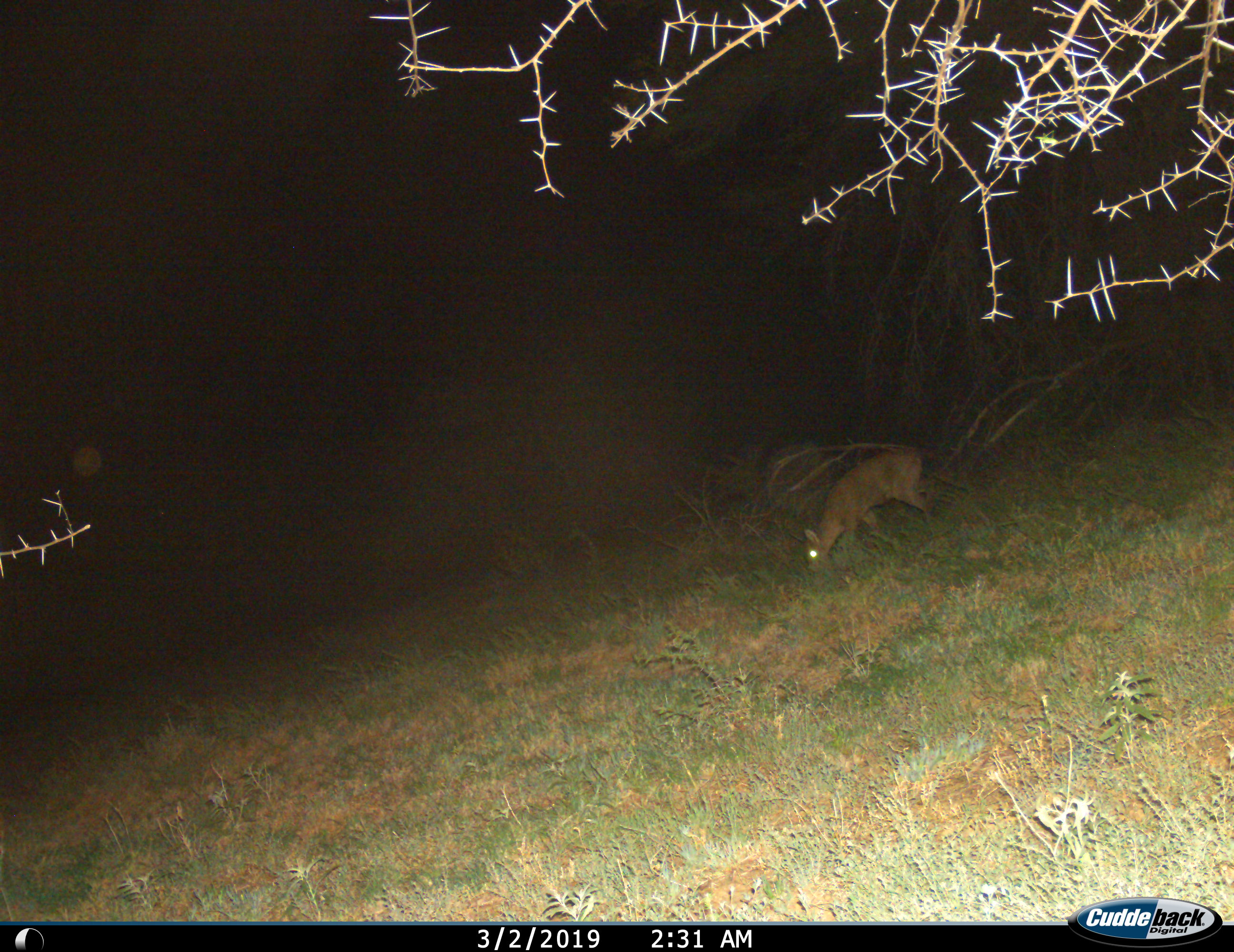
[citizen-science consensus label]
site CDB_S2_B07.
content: unidentified animal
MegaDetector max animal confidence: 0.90